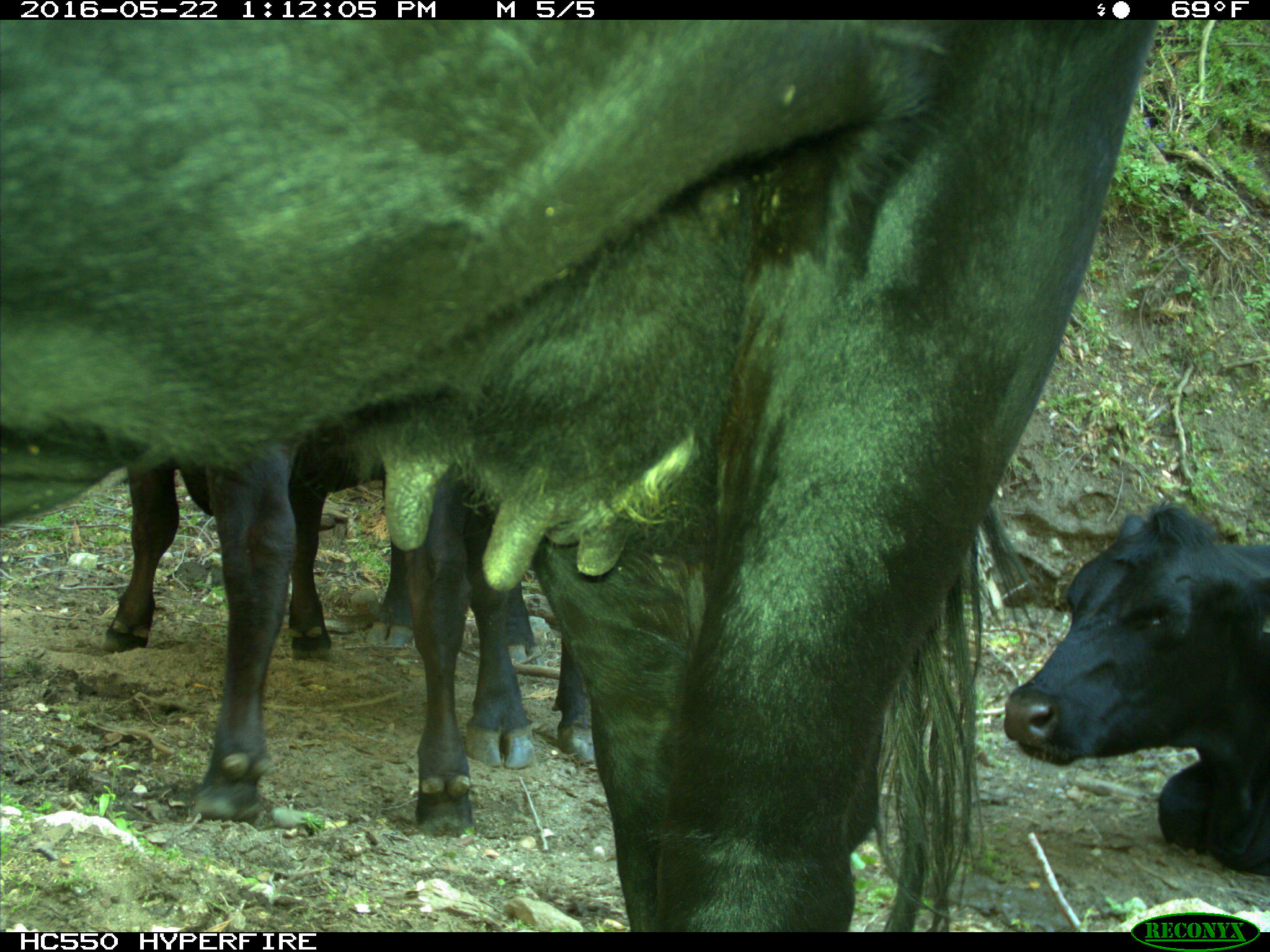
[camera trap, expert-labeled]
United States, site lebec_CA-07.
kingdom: Animalia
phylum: Chordata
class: Mammalia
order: Artiodactyla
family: Bovidae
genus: Bos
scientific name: Bos taurus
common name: domestic cow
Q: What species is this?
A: Bos taurus (domestic cow).